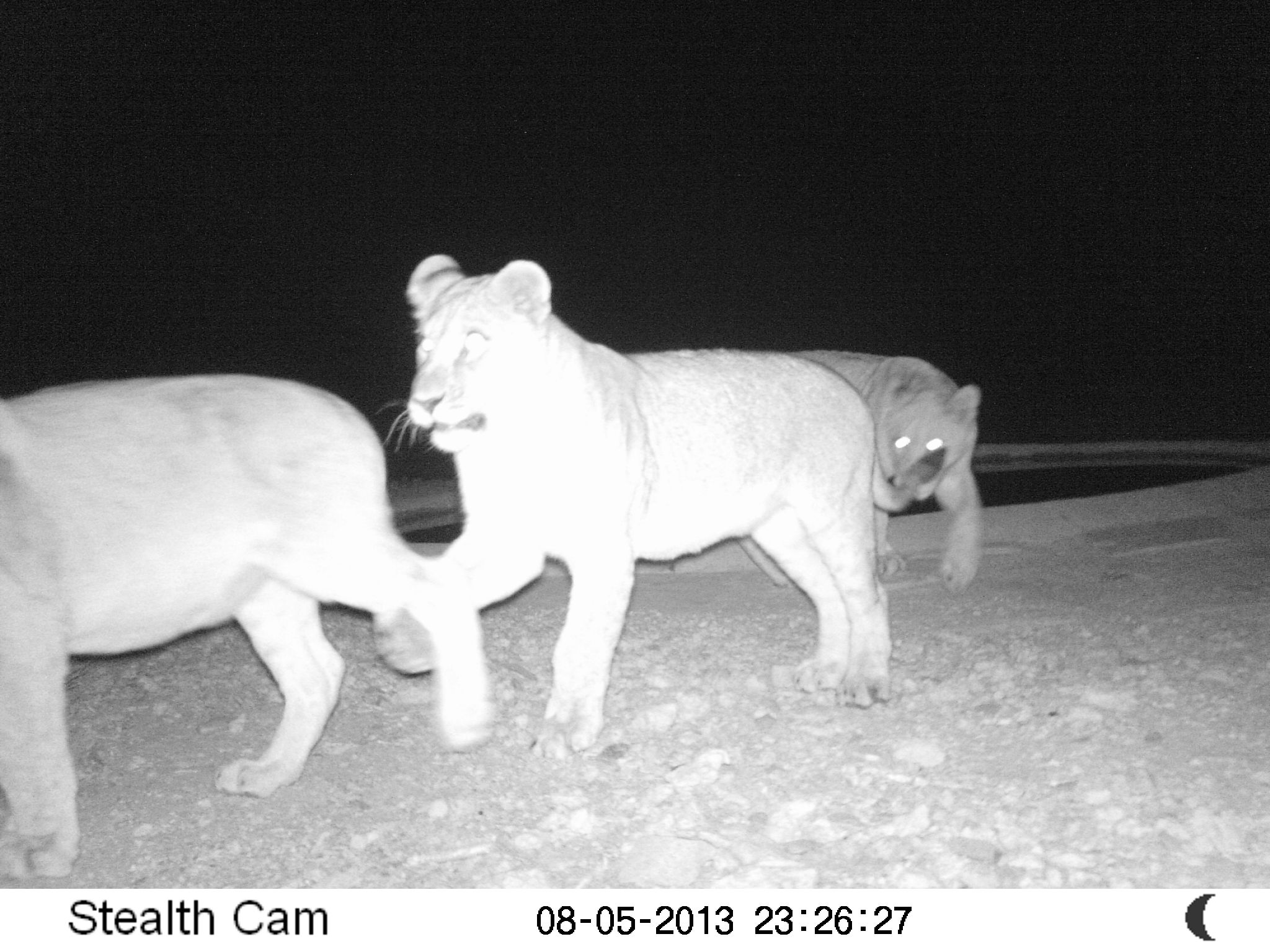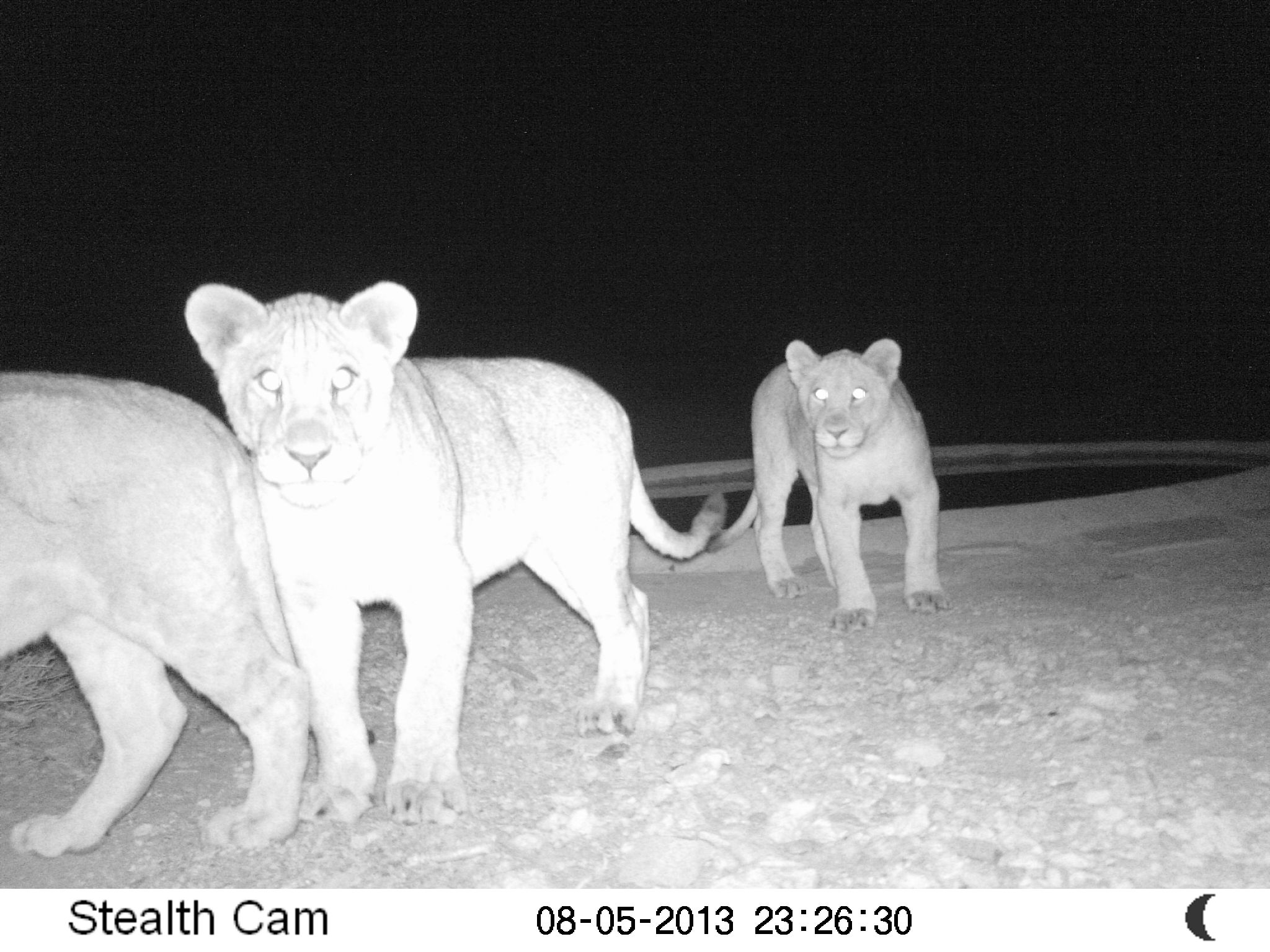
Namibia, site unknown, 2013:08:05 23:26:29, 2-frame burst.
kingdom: Animalia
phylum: Chordata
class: Mammalia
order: Carnivora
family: Felidae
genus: Panthera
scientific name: Panthera leo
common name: lion